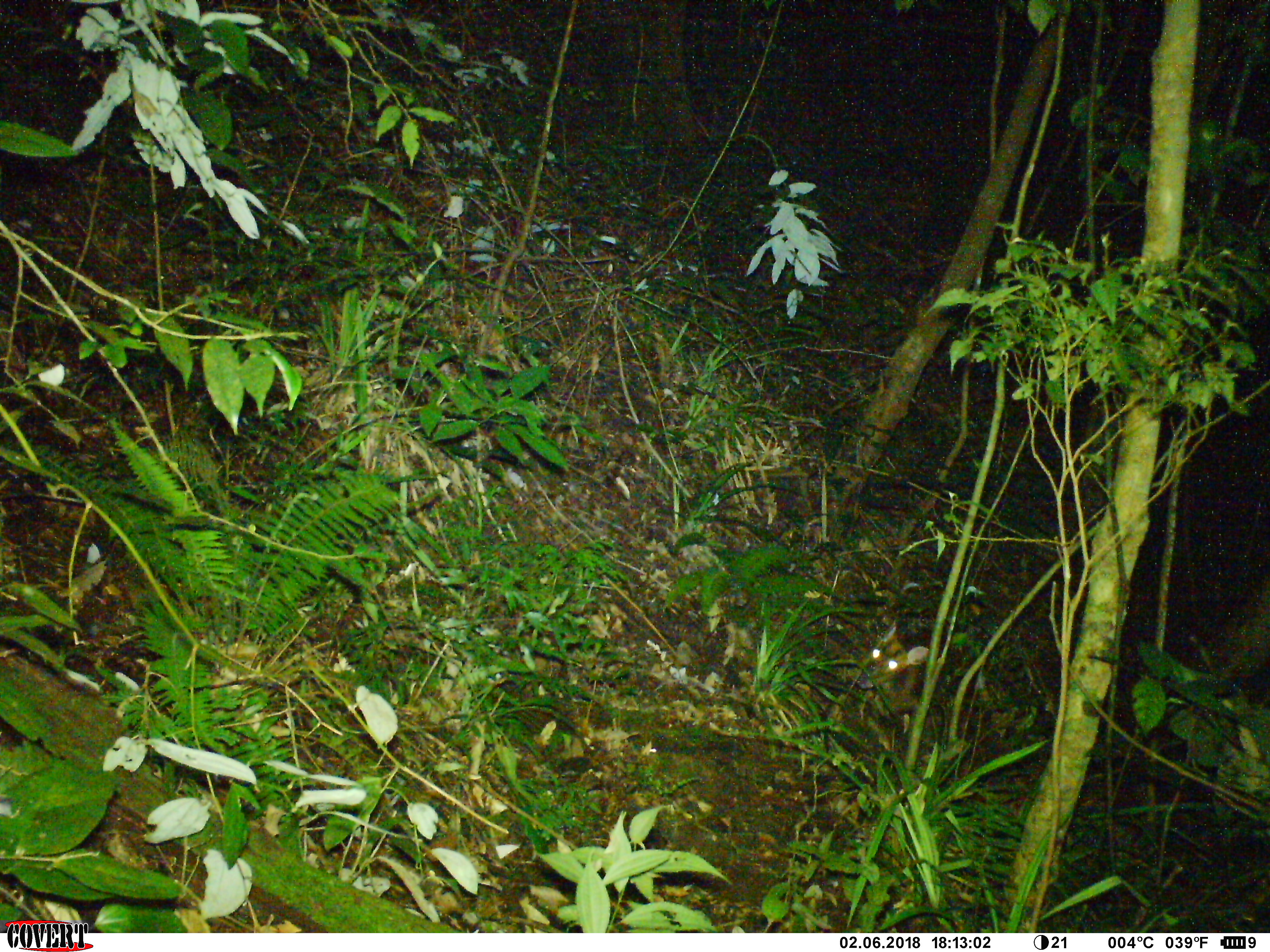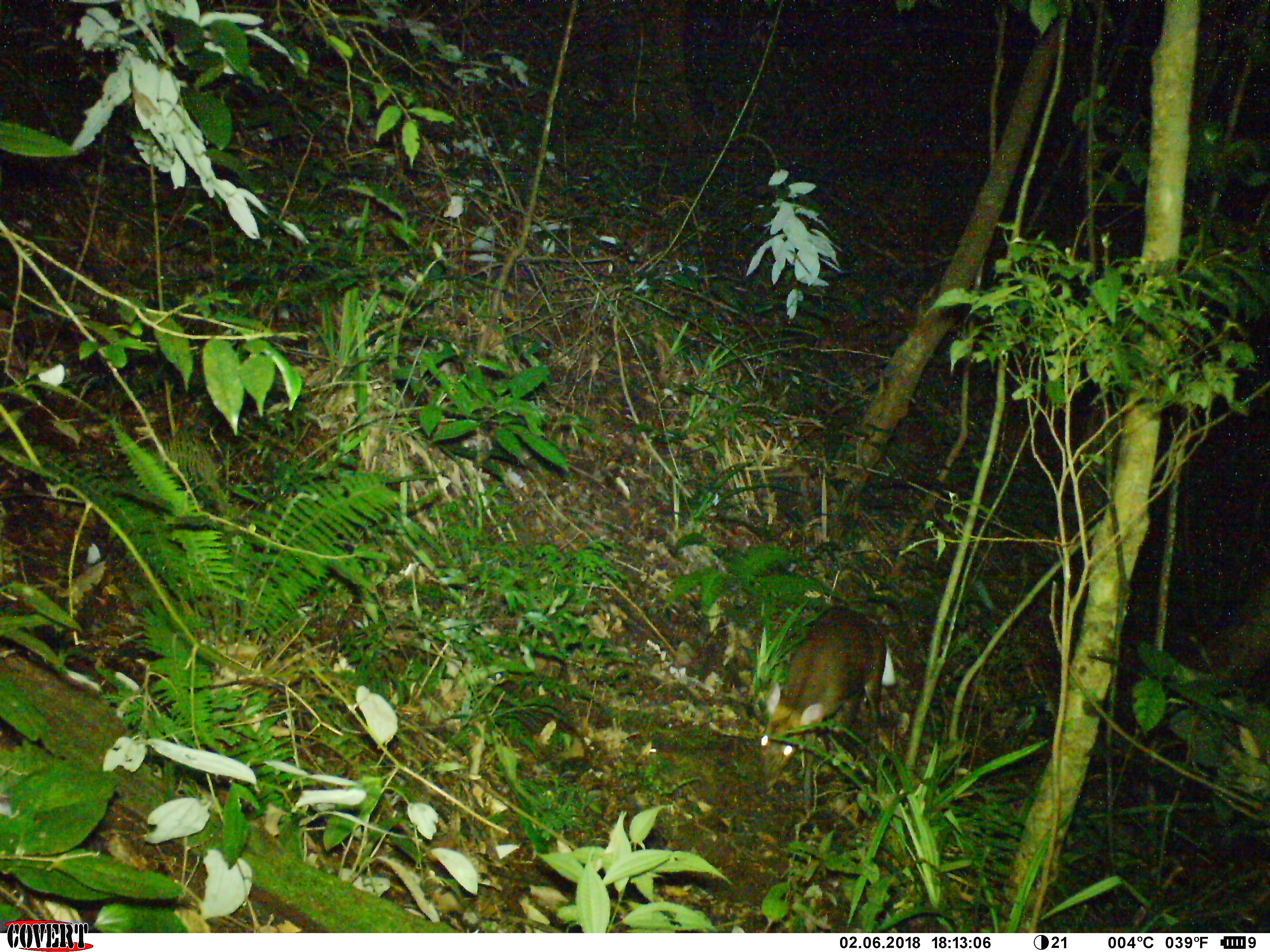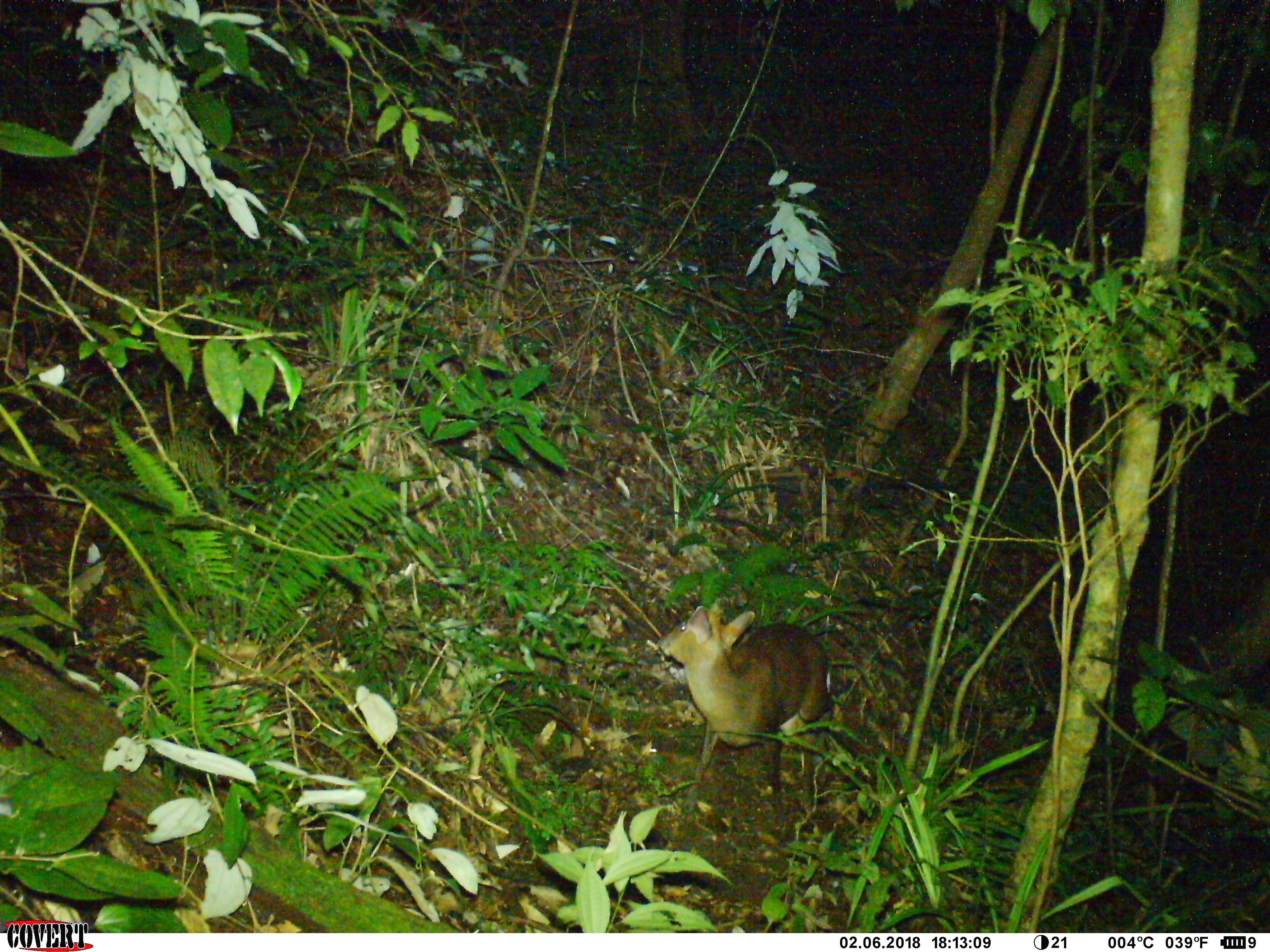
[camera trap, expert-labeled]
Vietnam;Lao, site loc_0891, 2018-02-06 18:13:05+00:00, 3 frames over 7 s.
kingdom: Animalia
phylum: Chordata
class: Mammalia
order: Artiodactyla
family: Cervidae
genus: Muntiacus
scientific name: Muntiacus rooseveltorum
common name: roosevelt's muntjac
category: roosevelts muntjac group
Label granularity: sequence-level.